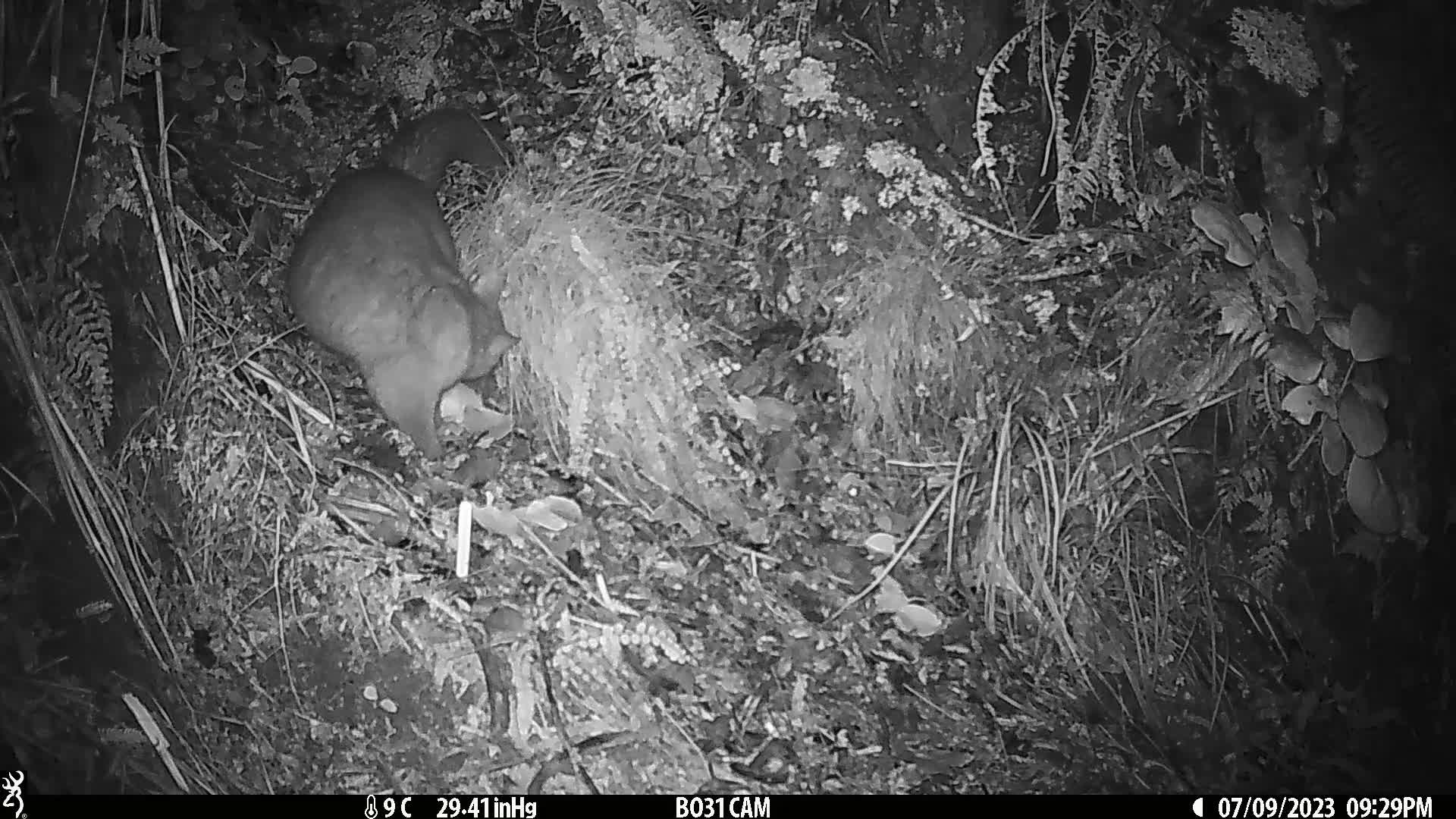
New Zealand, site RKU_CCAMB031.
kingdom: Animalia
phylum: Chordata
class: Mammalia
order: Diprotodontia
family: Phalangeridae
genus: Trichosurus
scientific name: Trichosurus vulpecula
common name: common brushtail possum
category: possum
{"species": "possum (common brushtail possum) (Trichosurus vulpecula)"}